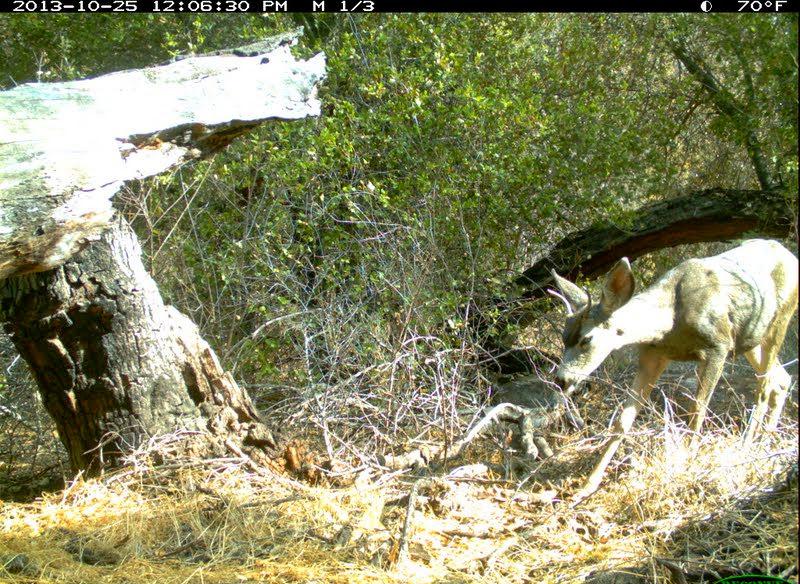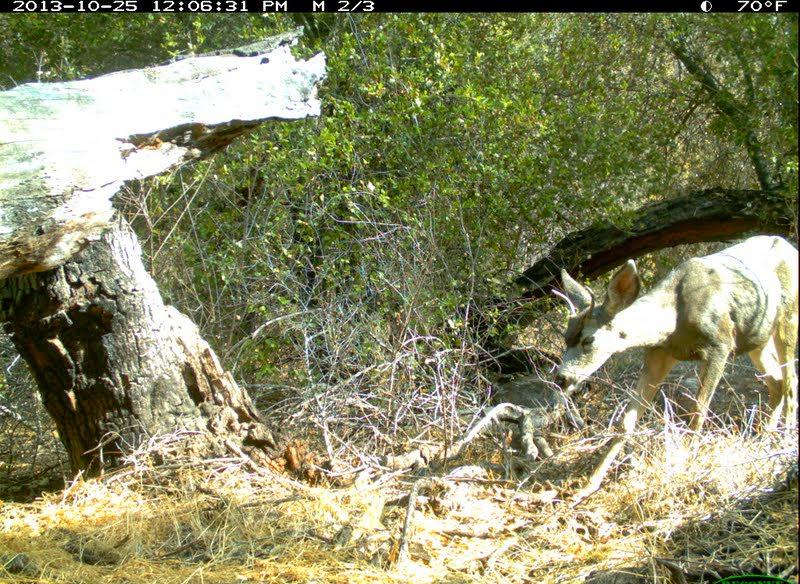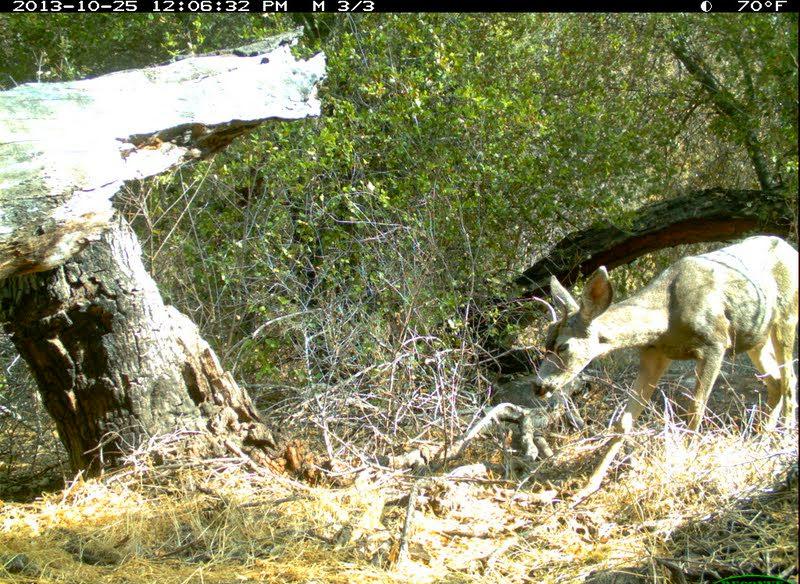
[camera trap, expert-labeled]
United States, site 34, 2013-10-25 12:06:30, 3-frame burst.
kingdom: Animalia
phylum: Chordata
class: Mammalia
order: Artiodactyla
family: Cervidae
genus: Odocoileus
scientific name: Odocoileus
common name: deer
Deer (Odocoileus).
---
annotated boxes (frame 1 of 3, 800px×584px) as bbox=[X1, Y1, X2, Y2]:
deer: bbox=[550, 238, 798, 512]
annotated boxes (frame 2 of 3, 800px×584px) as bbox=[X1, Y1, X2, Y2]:
deer: bbox=[554, 233, 800, 508]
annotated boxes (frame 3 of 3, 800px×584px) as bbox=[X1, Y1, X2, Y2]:
deer: bbox=[532, 233, 798, 512]